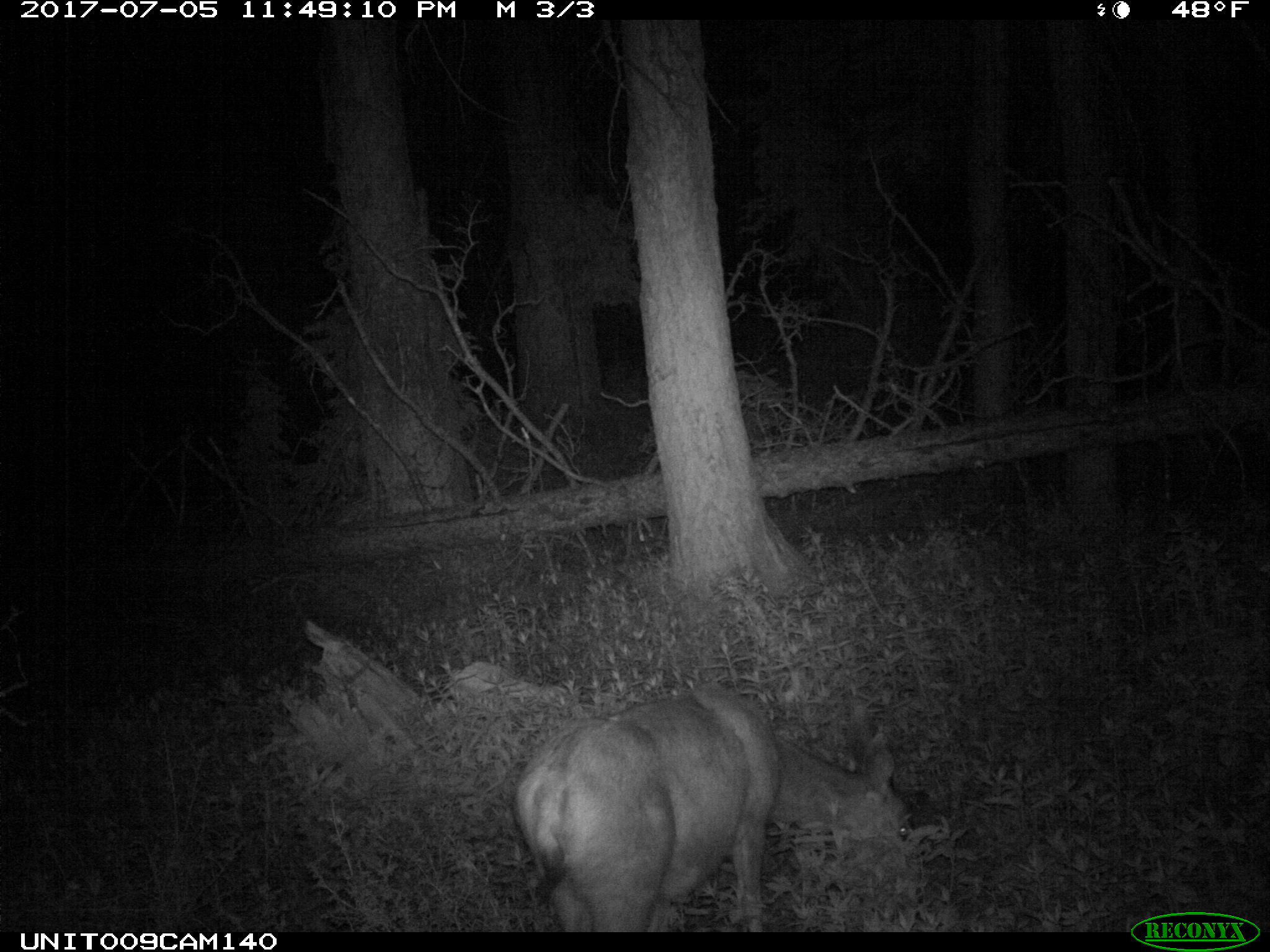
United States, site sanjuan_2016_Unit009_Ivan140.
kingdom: Animalia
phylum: Chordata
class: Mammalia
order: Artiodactyla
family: Cervidae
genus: Odocoileus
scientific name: Odocoileus hemionus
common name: mule deer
Odocoileus hemionus (mule deer).